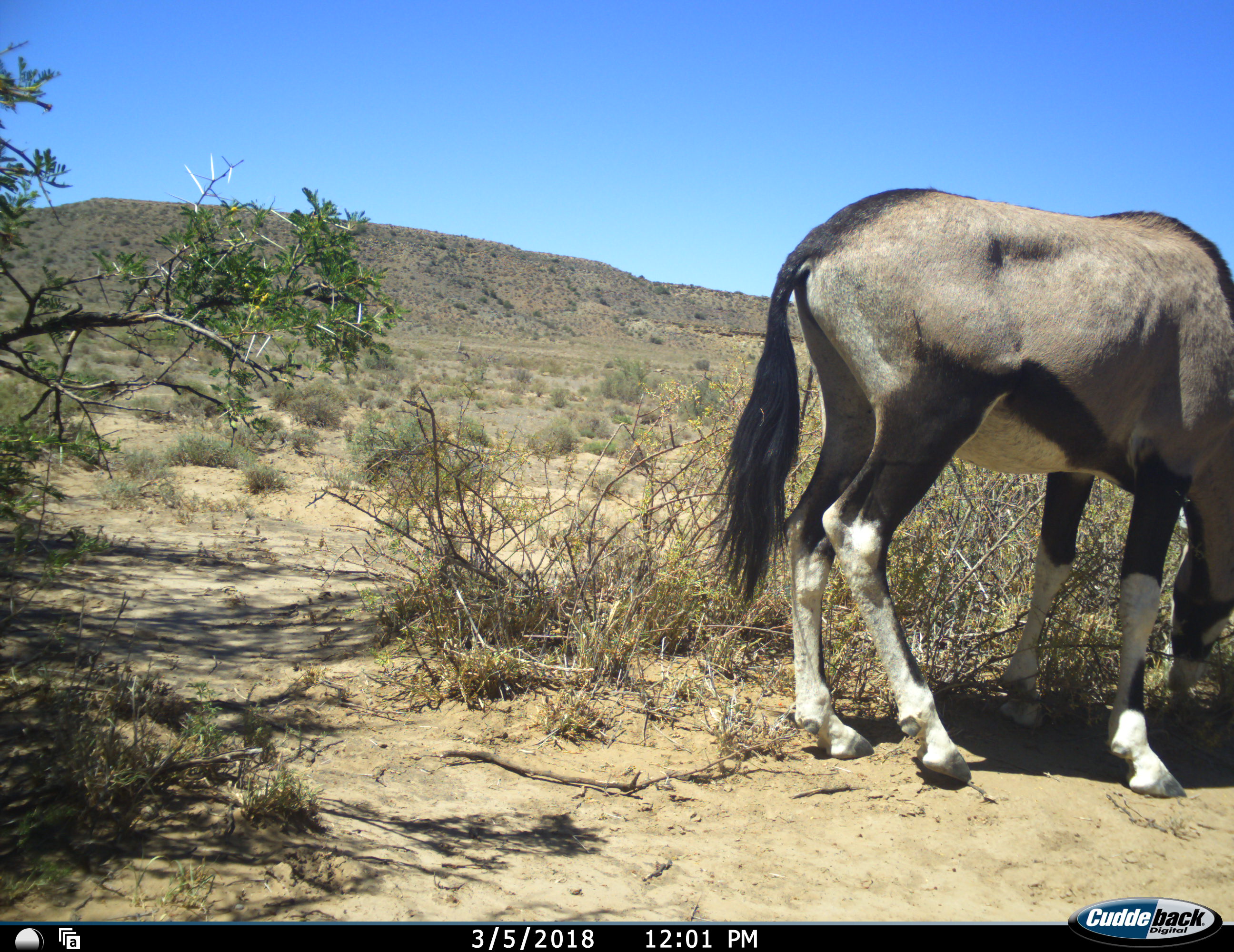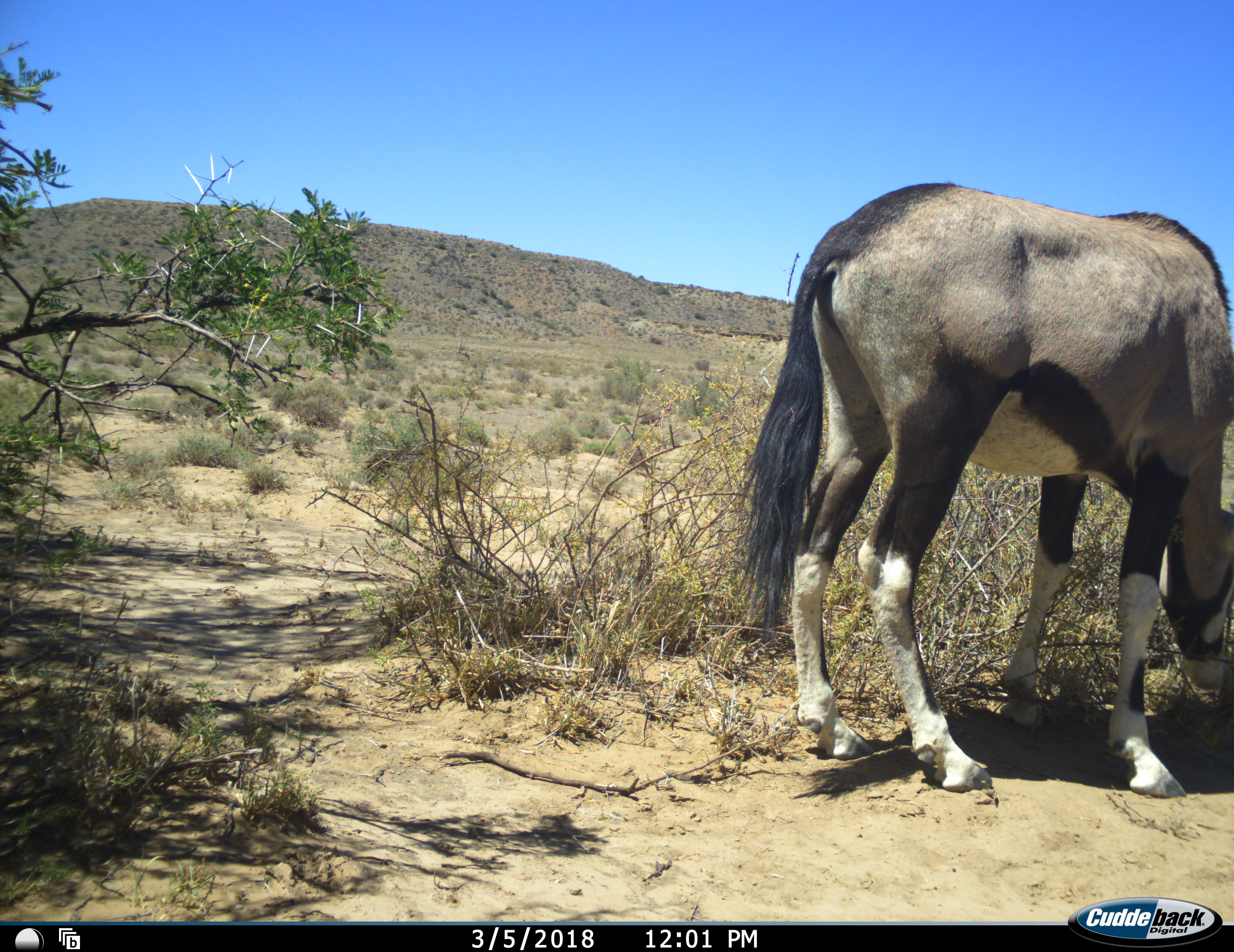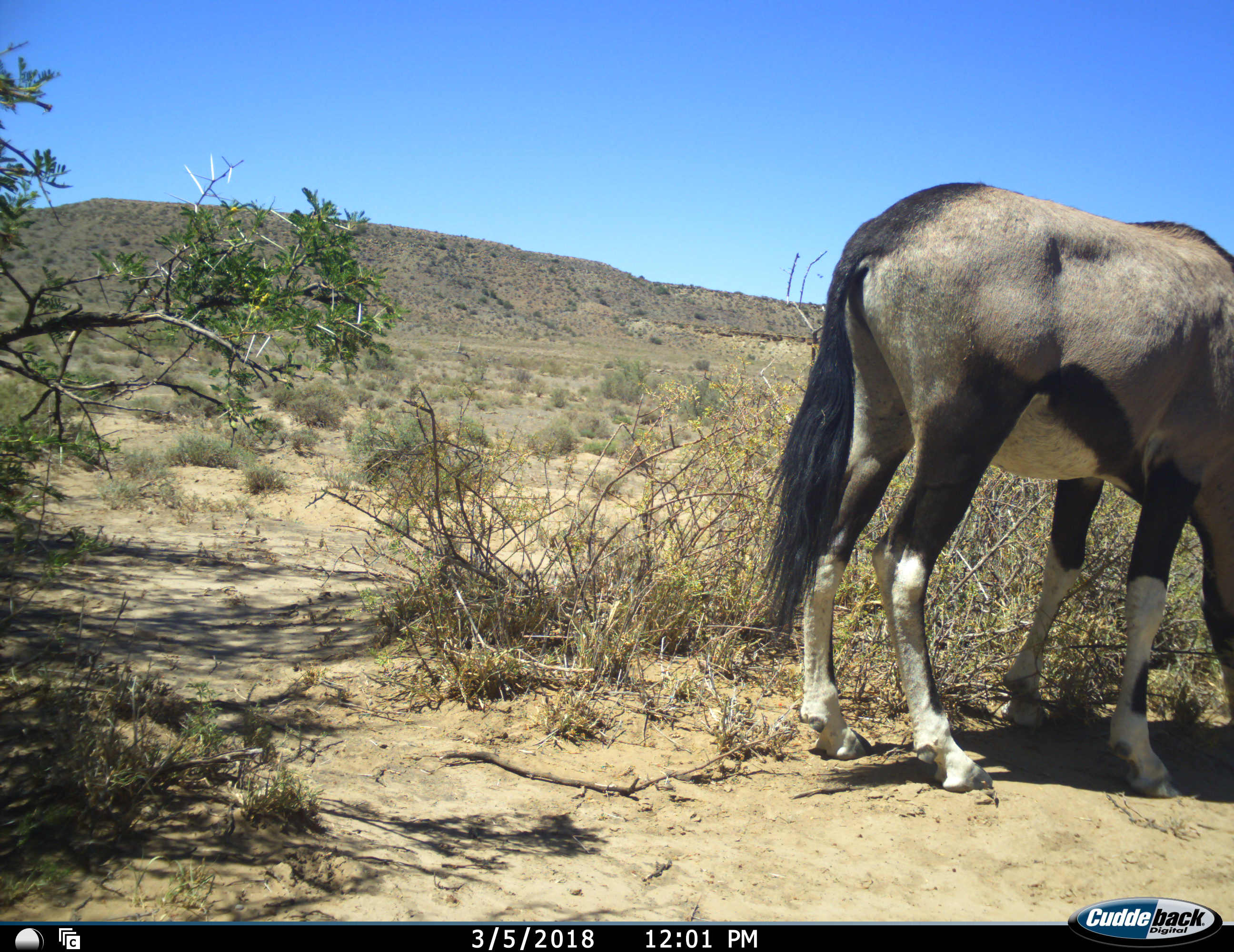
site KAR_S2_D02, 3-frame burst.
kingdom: Animalia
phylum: Chordata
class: Mammalia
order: Artiodactyla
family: Bovidae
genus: Oryx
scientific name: Oryx gazella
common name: gemsbok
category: oryx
Oryx (gemsbok) (Oryx gazella), count 1. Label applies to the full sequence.